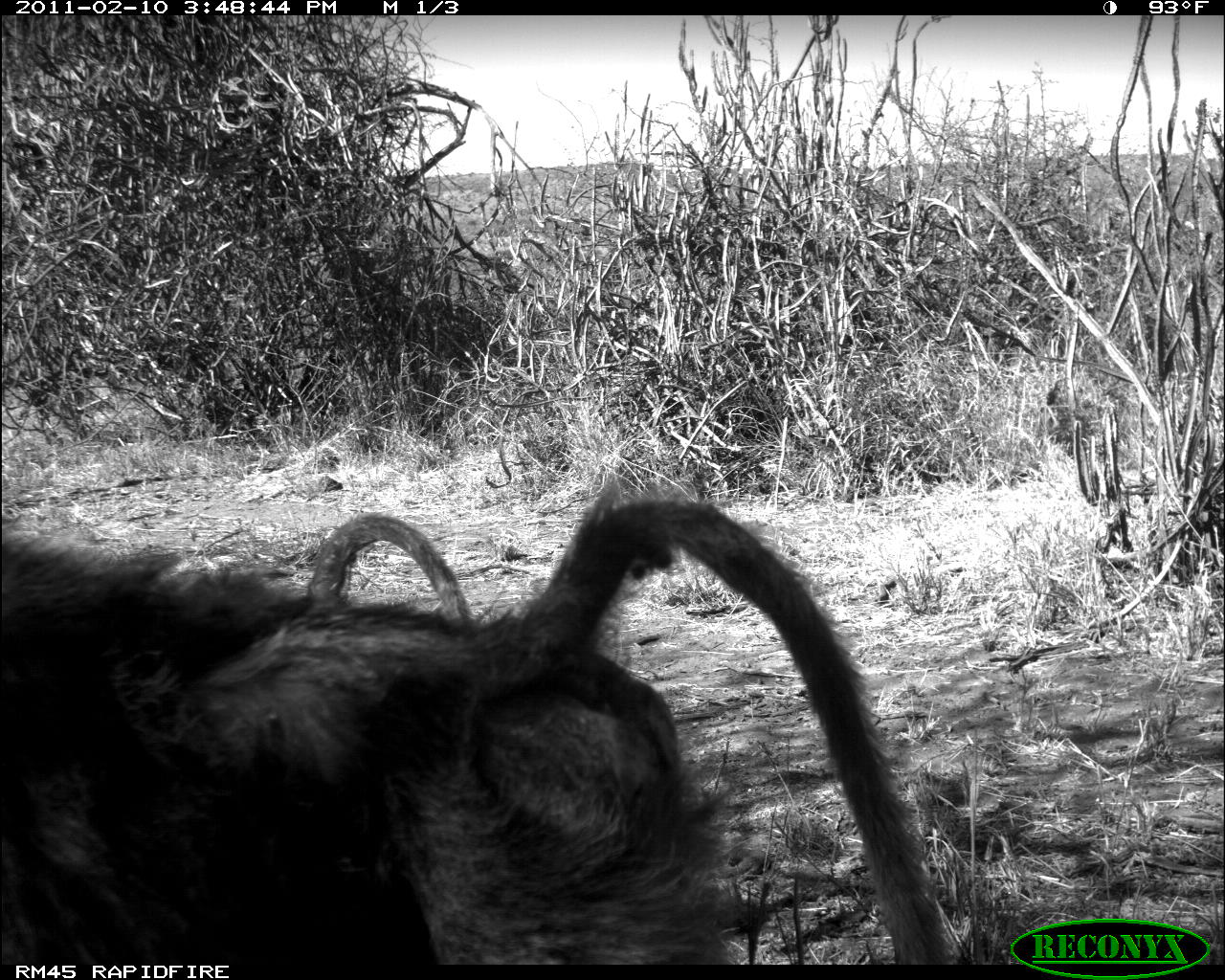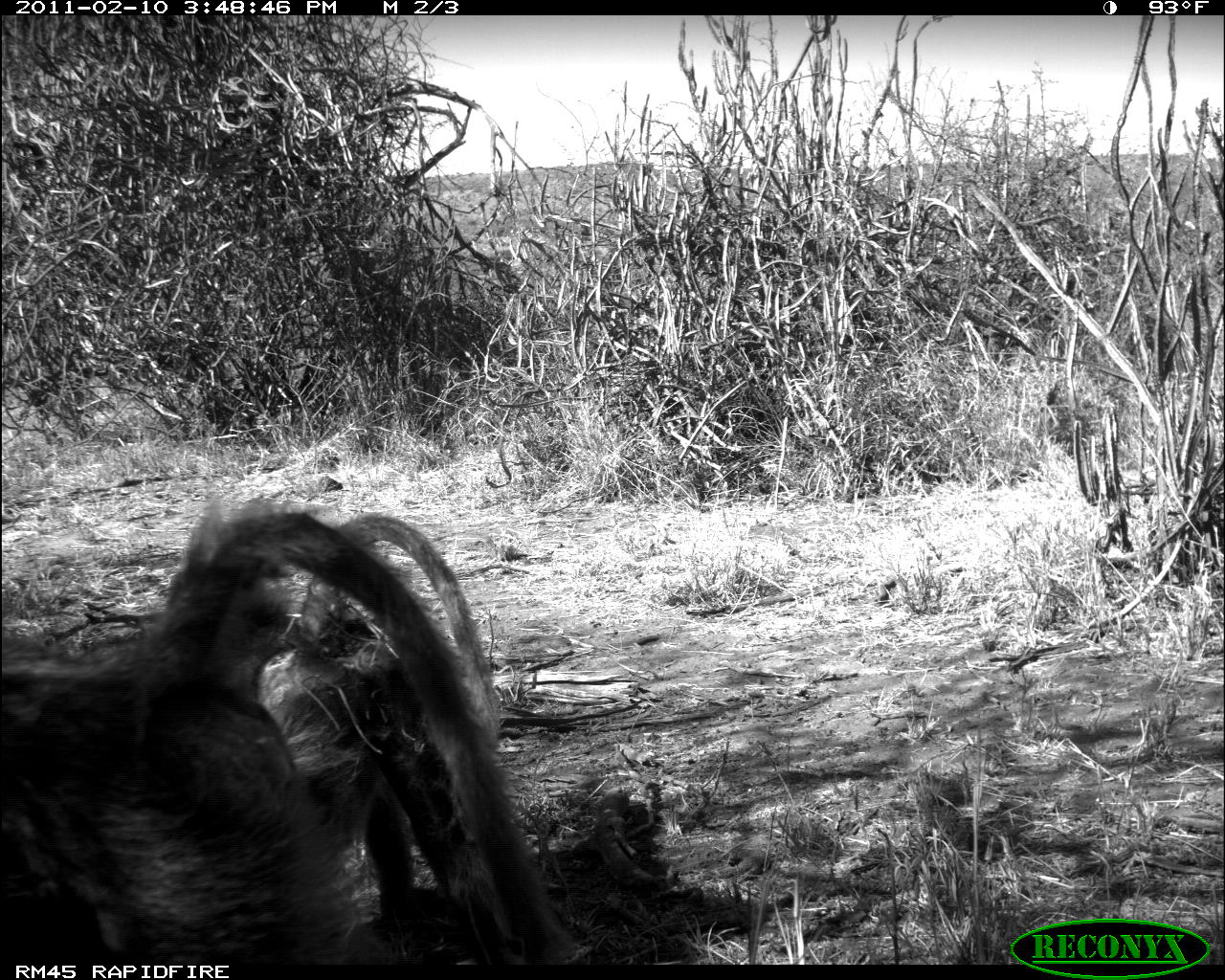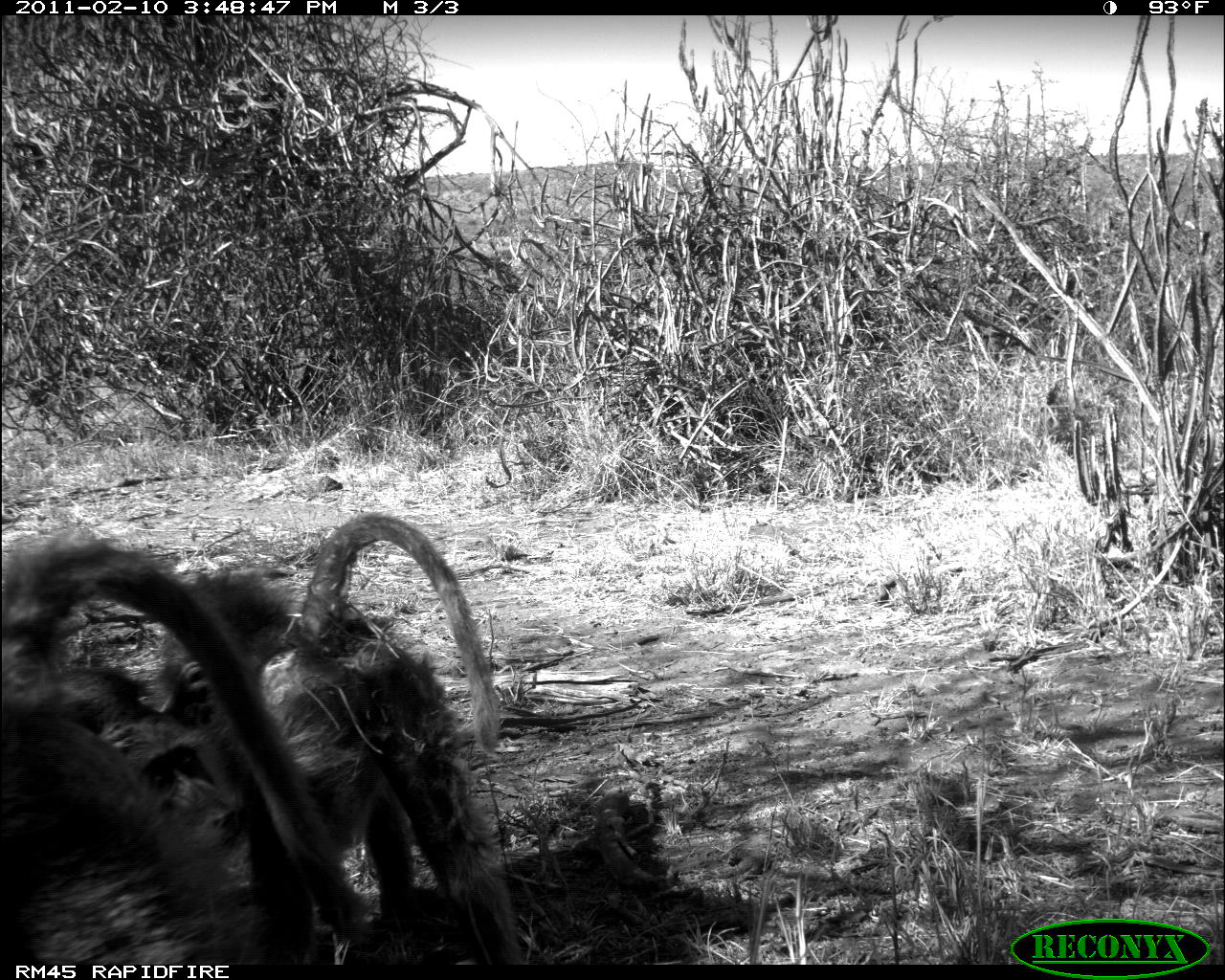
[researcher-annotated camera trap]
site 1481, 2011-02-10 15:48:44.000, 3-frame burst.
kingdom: Animalia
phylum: Chordata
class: Mammalia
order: Primates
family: Cercopithecidae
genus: Papio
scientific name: Papio anubis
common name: olive baboon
Papio anubis (olive baboon), count 2.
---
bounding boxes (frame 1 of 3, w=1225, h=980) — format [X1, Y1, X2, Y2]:
papio anubis: [0, 482, 945, 964]; [304, 507, 471, 615]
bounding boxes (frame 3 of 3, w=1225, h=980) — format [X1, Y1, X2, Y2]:
papio anubis: [160, 509, 535, 959]; [1, 522, 371, 964]; [46, 644, 249, 862]